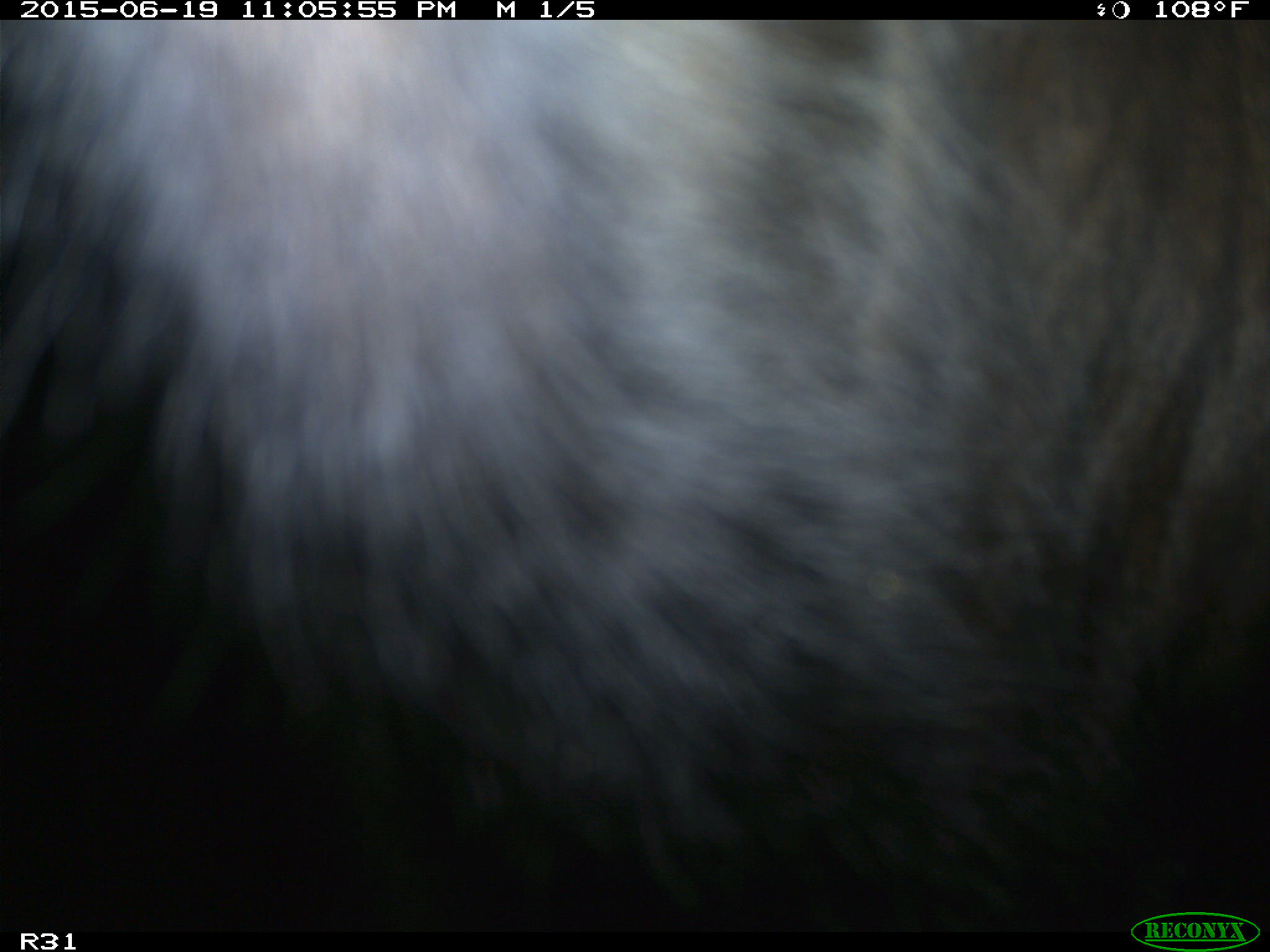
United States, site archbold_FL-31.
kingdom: Animalia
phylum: Chordata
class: Mammalia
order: Artiodactyla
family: Bovidae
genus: Bos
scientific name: Bos taurus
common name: domestic cow